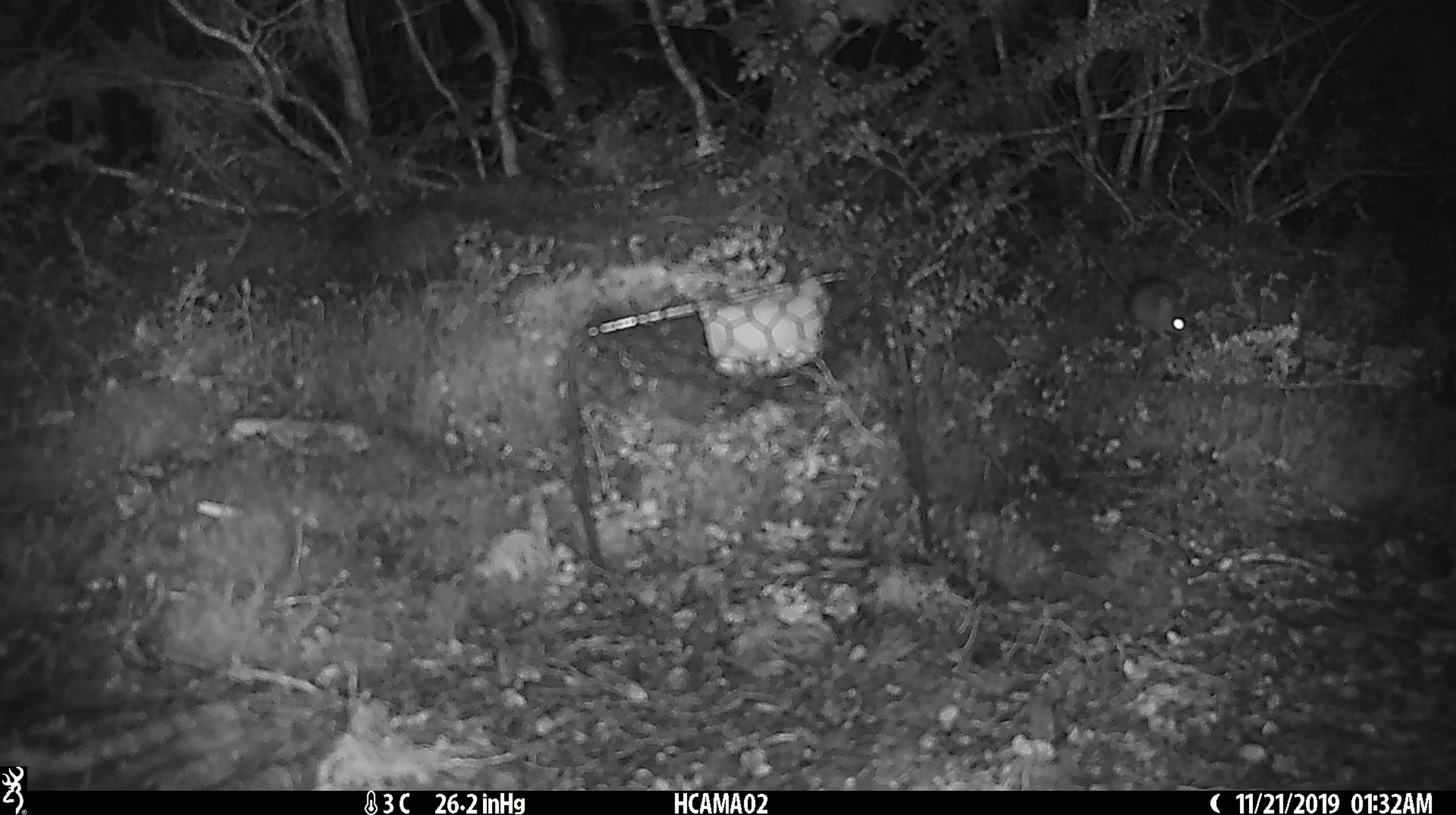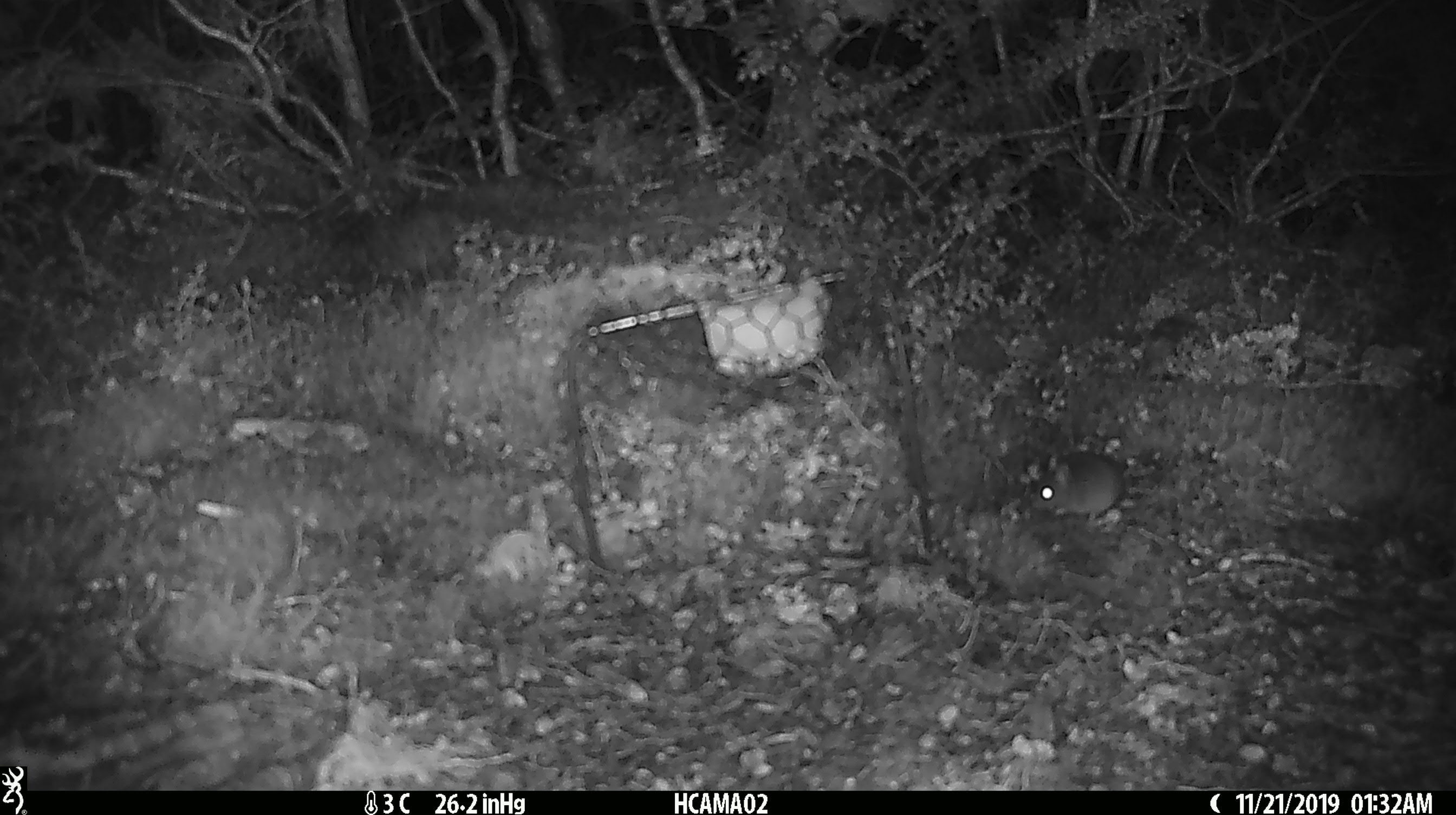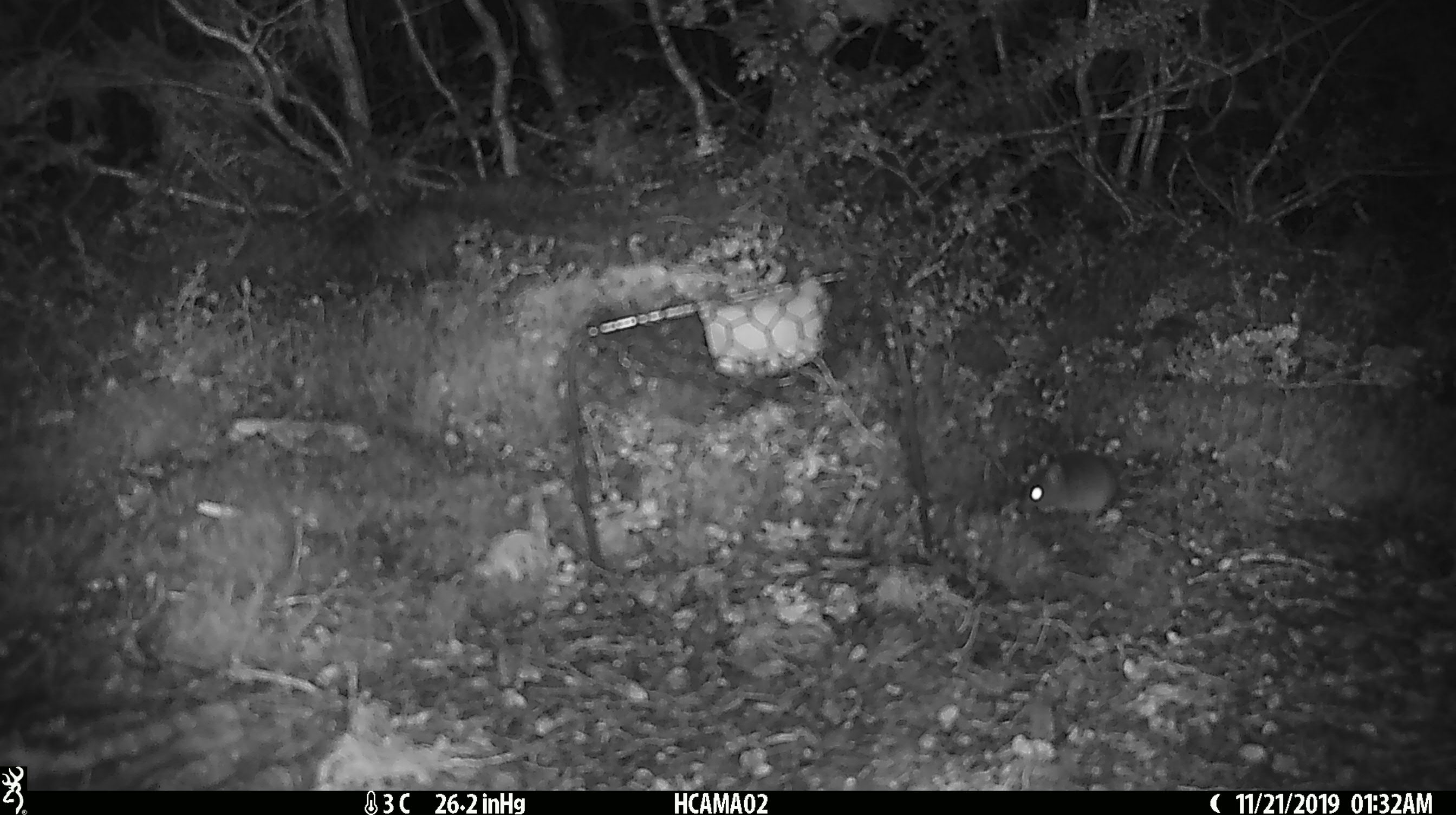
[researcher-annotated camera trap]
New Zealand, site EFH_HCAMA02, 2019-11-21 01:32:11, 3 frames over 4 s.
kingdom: Animalia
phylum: Chordata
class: Mammalia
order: Rodentia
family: Muridae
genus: Mus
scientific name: Mus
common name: mouse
Mouse (Mus).